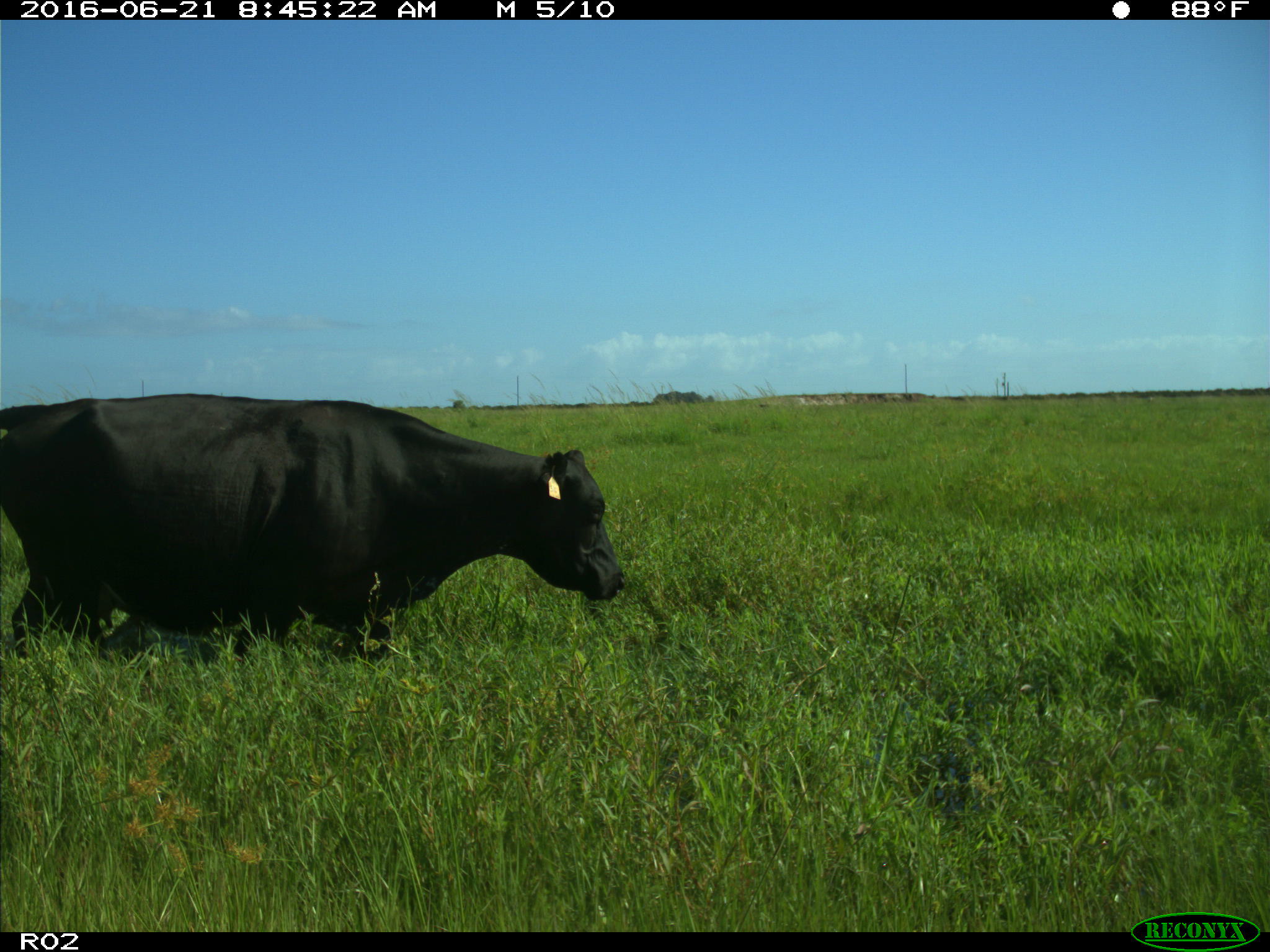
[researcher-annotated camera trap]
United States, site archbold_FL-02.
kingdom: Animalia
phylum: Chordata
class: Mammalia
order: Artiodactyla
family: Bovidae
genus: Bos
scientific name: Bos taurus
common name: domestic cow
Bos taurus (domestic cow).